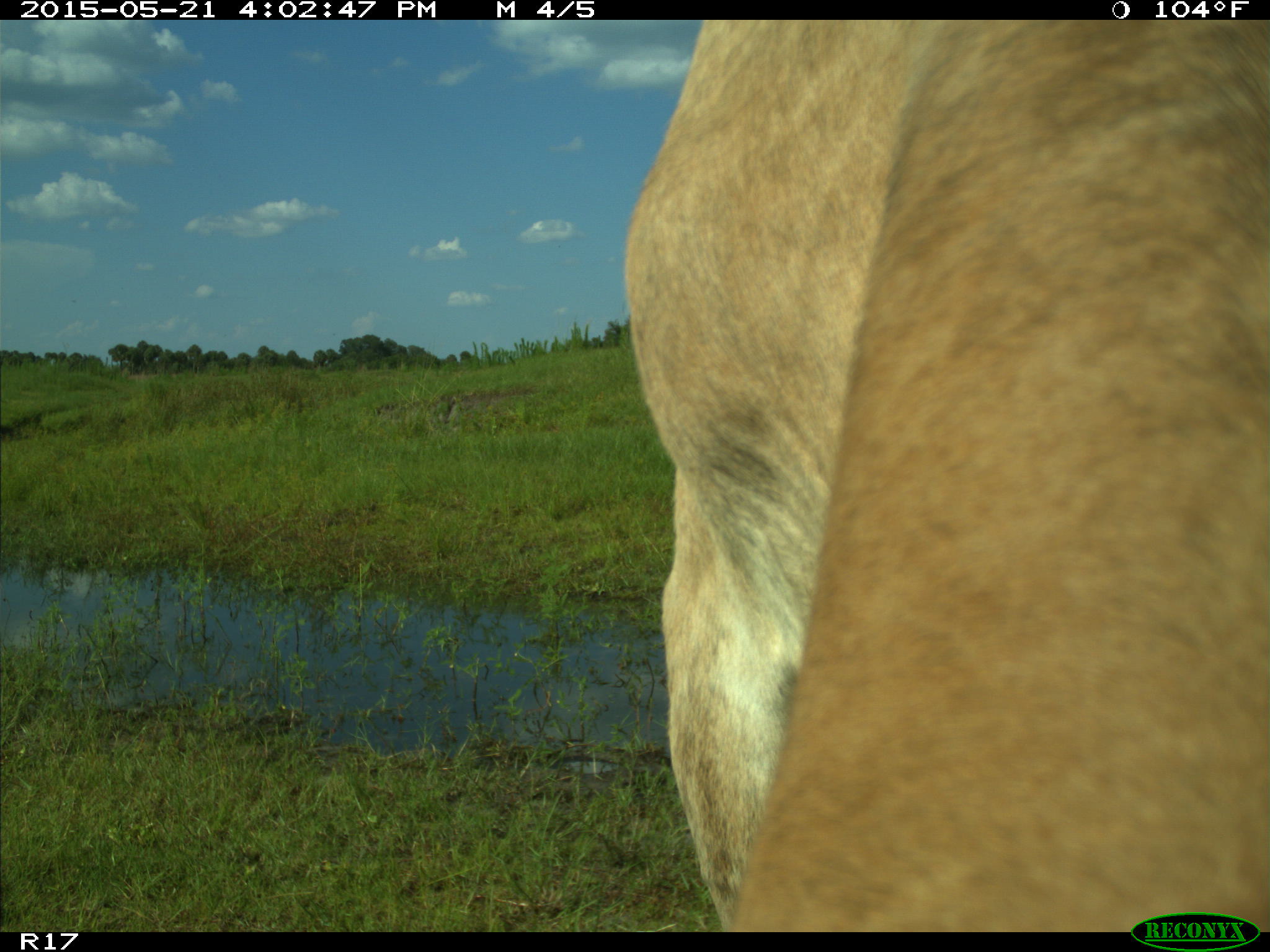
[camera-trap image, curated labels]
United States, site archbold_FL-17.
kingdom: Animalia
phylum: Chordata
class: Mammalia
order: Artiodactyla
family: Bovidae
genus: Bos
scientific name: Bos taurus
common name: domestic cow